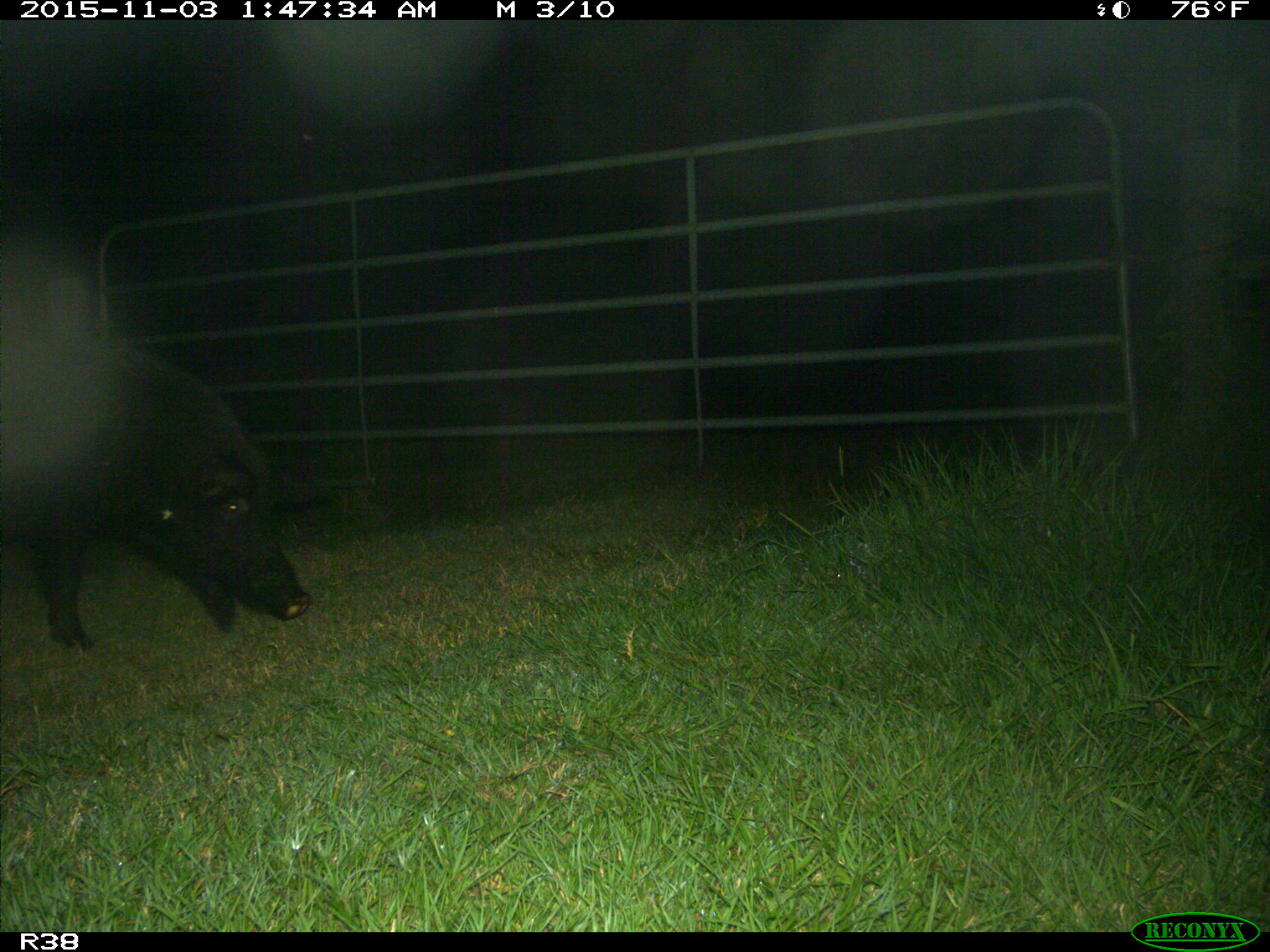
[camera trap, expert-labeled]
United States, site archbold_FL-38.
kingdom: Animalia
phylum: Chordata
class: Mammalia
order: Artiodactyla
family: Suidae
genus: Sus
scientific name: Sus scrofa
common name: wild boar